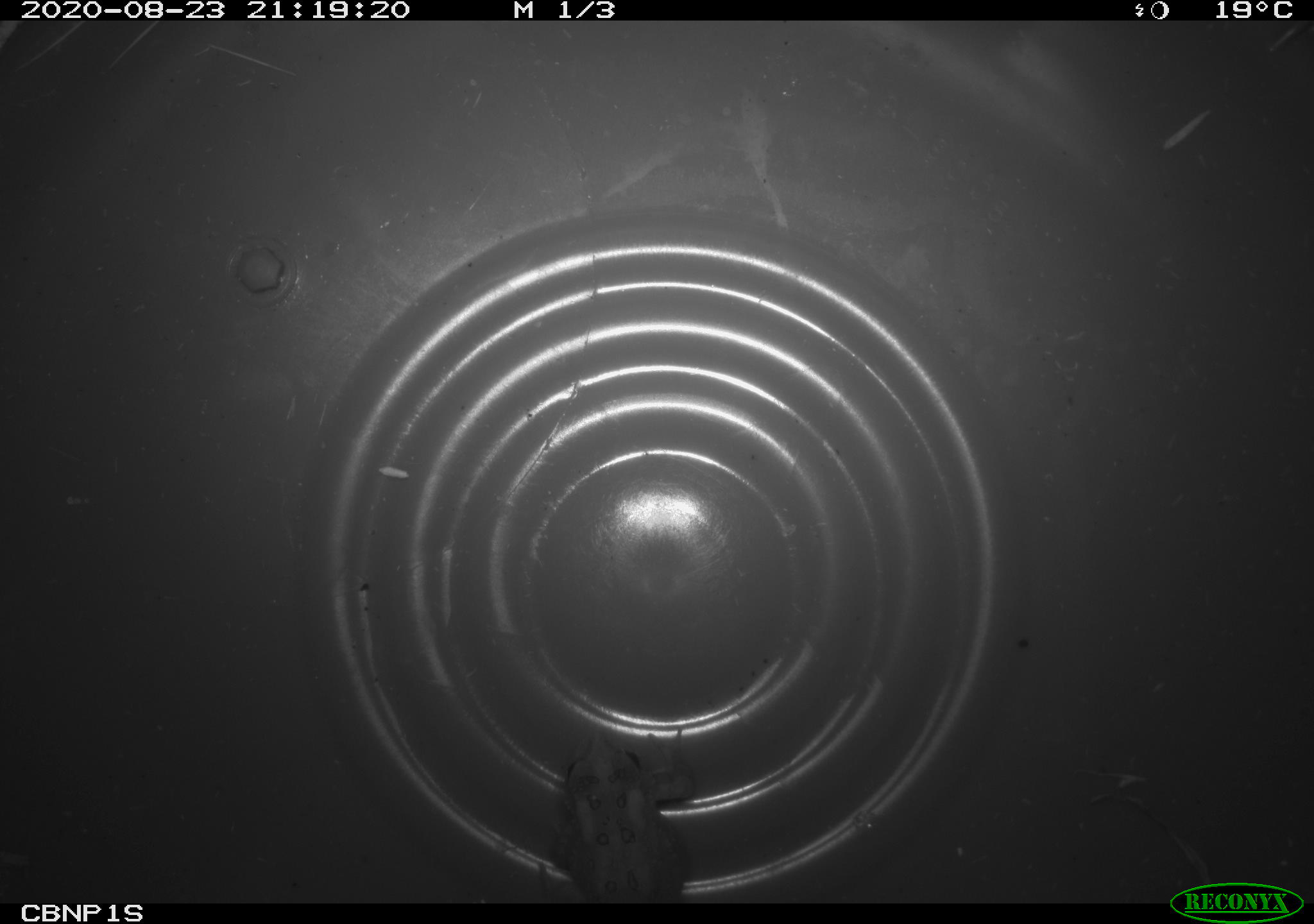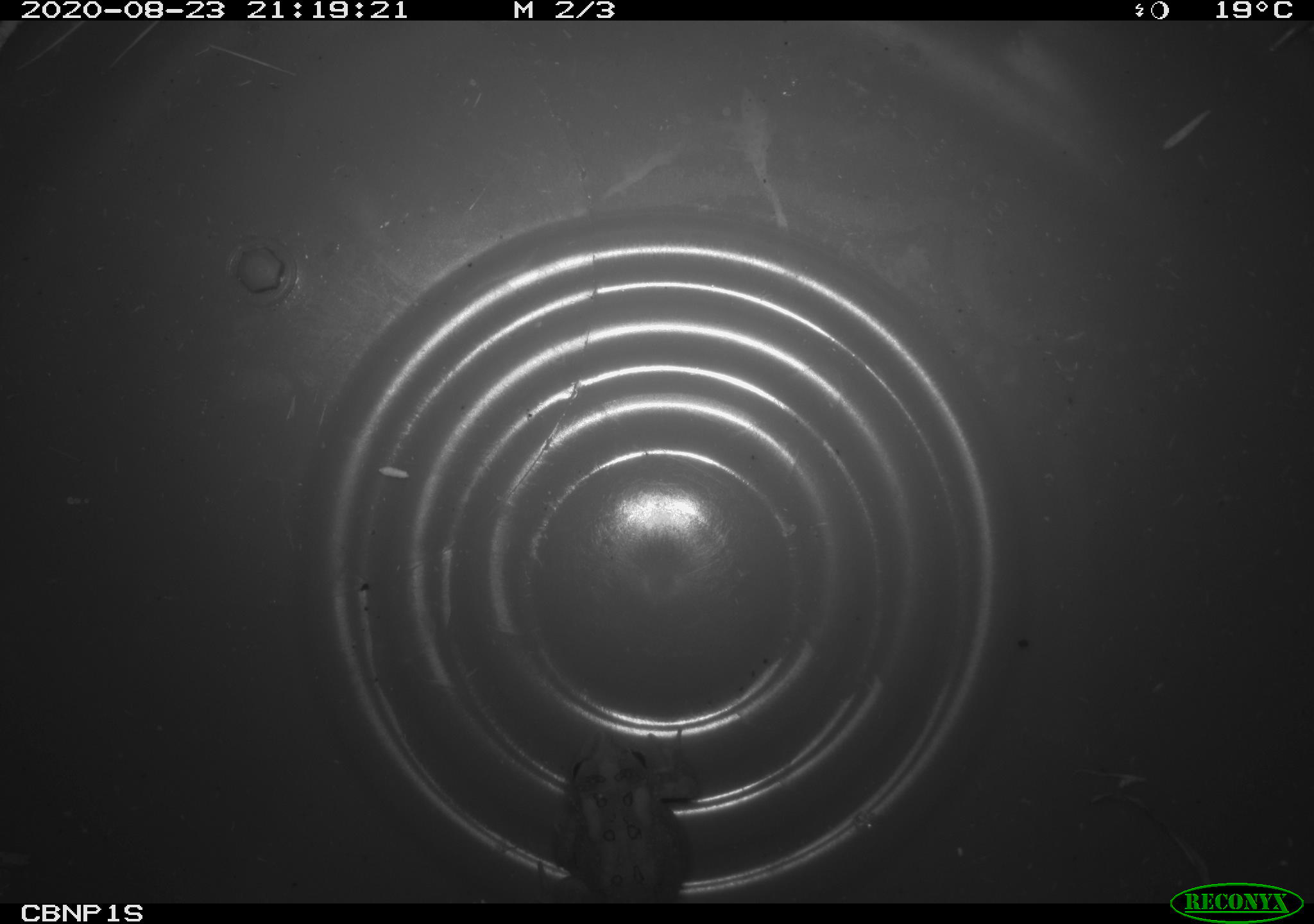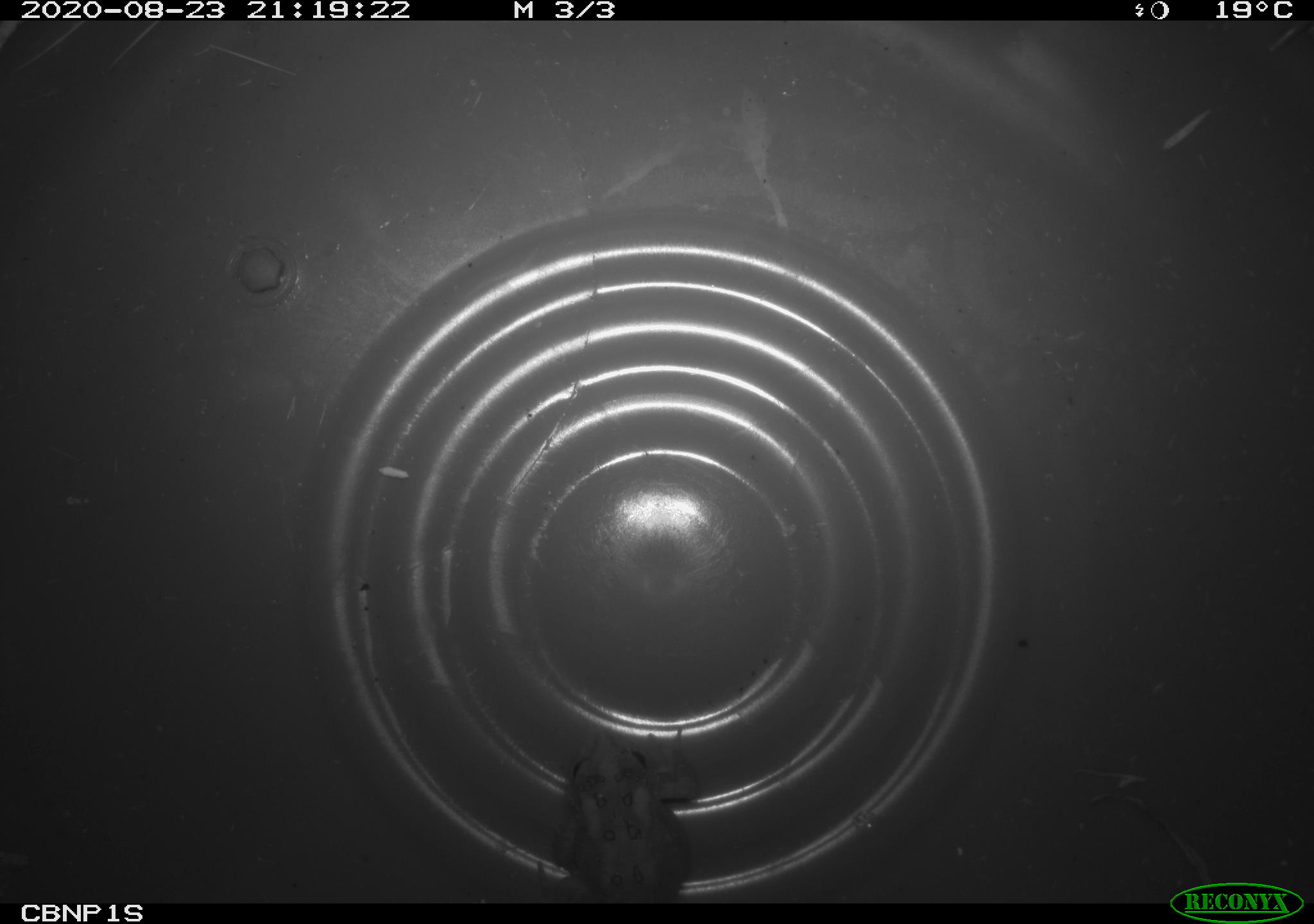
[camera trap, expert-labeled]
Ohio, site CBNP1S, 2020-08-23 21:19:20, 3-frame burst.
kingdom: Animalia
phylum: Chordata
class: Amphibia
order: Anura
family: Bufonidae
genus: Anaxyrus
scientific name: Anaxyrus americanus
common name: american toad